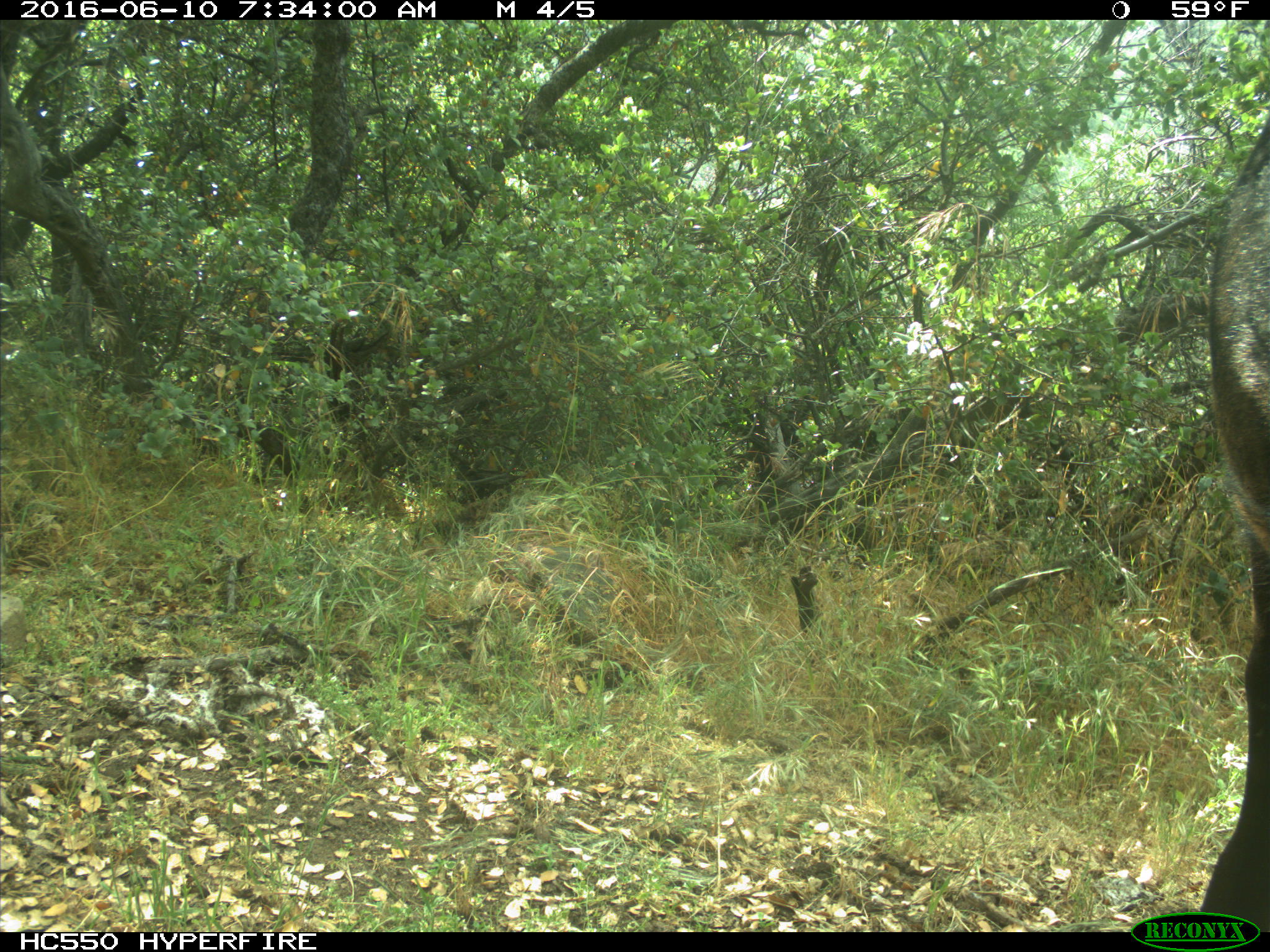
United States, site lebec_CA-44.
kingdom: Animalia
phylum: Chordata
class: Mammalia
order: Artiodactyla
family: Bovidae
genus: Bos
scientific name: Bos taurus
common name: domestic cow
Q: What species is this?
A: Bos taurus (domestic cow).